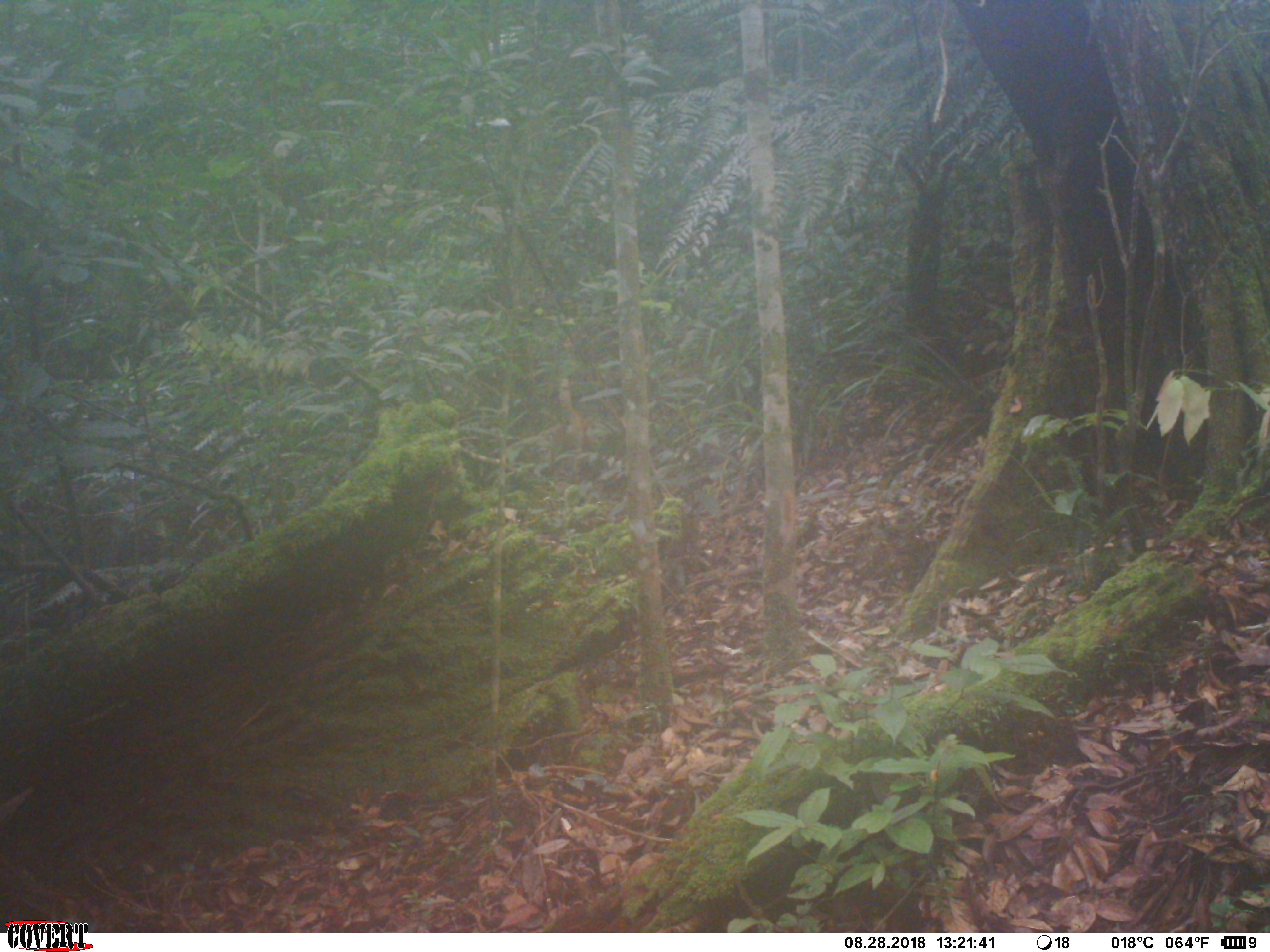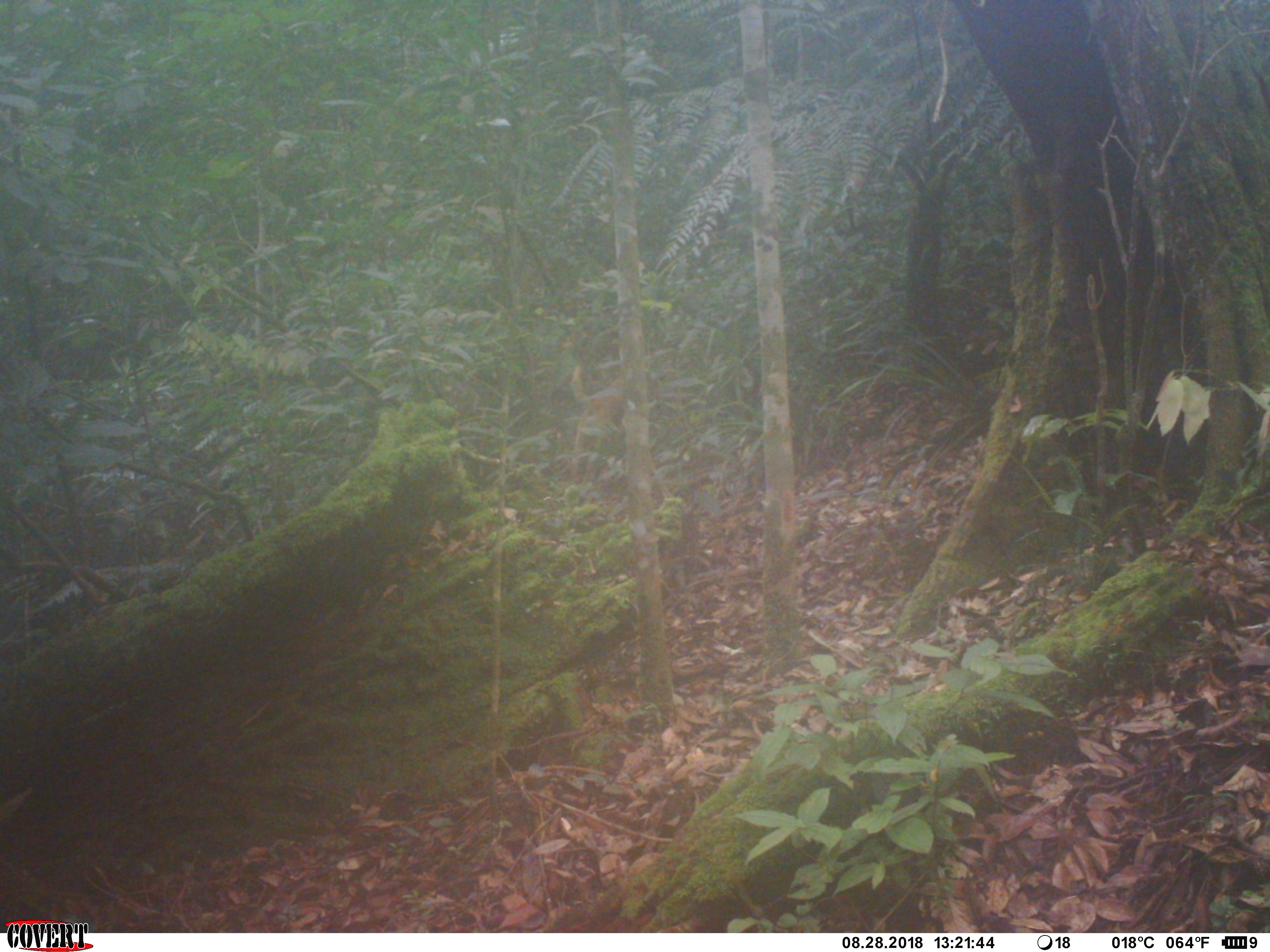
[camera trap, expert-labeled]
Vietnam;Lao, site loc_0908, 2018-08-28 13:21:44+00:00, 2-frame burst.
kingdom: Animalia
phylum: Chordata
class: Mammalia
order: Carnivora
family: Canidae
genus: Canis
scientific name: Canis familiaris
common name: domestic dog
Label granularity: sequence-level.